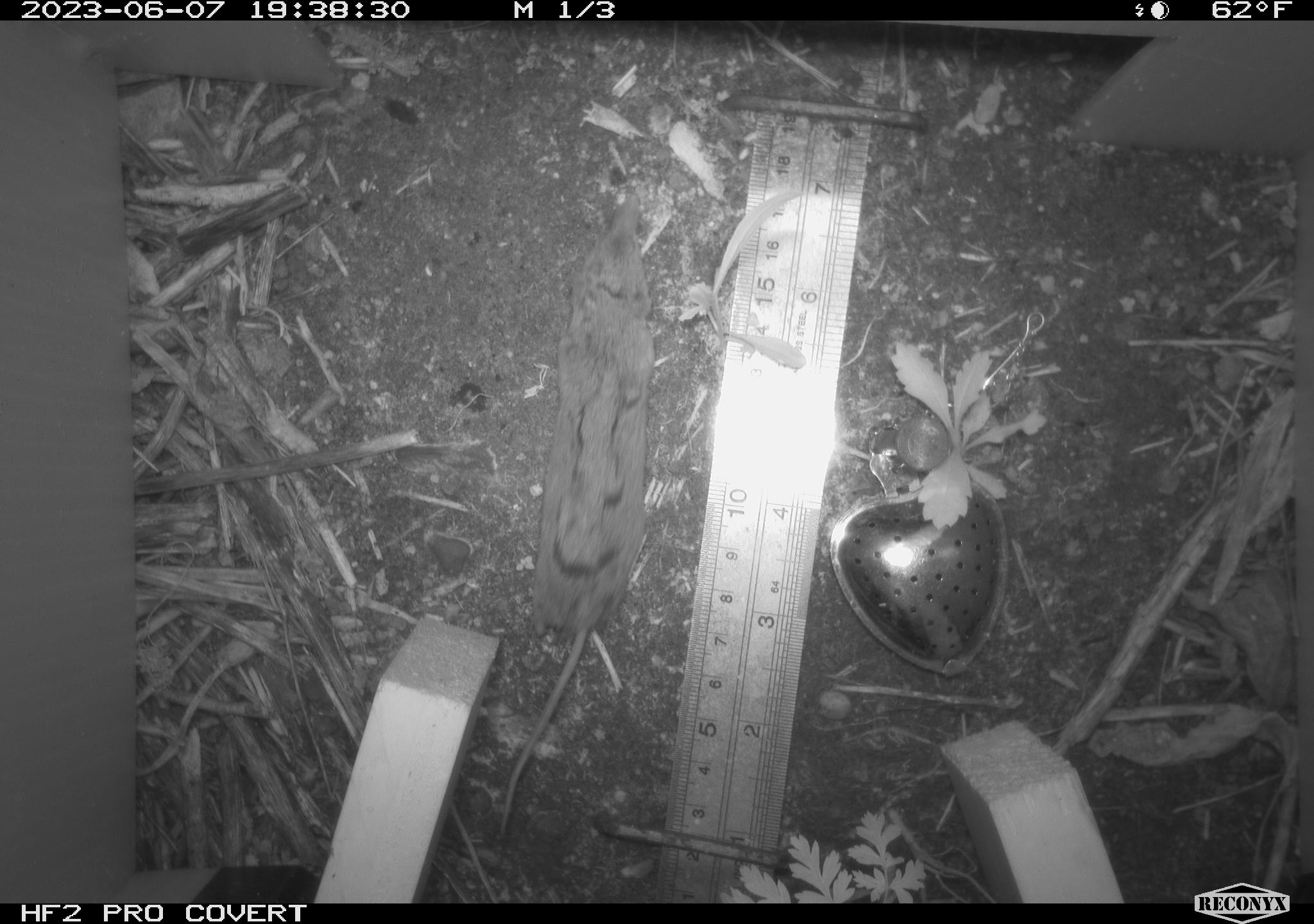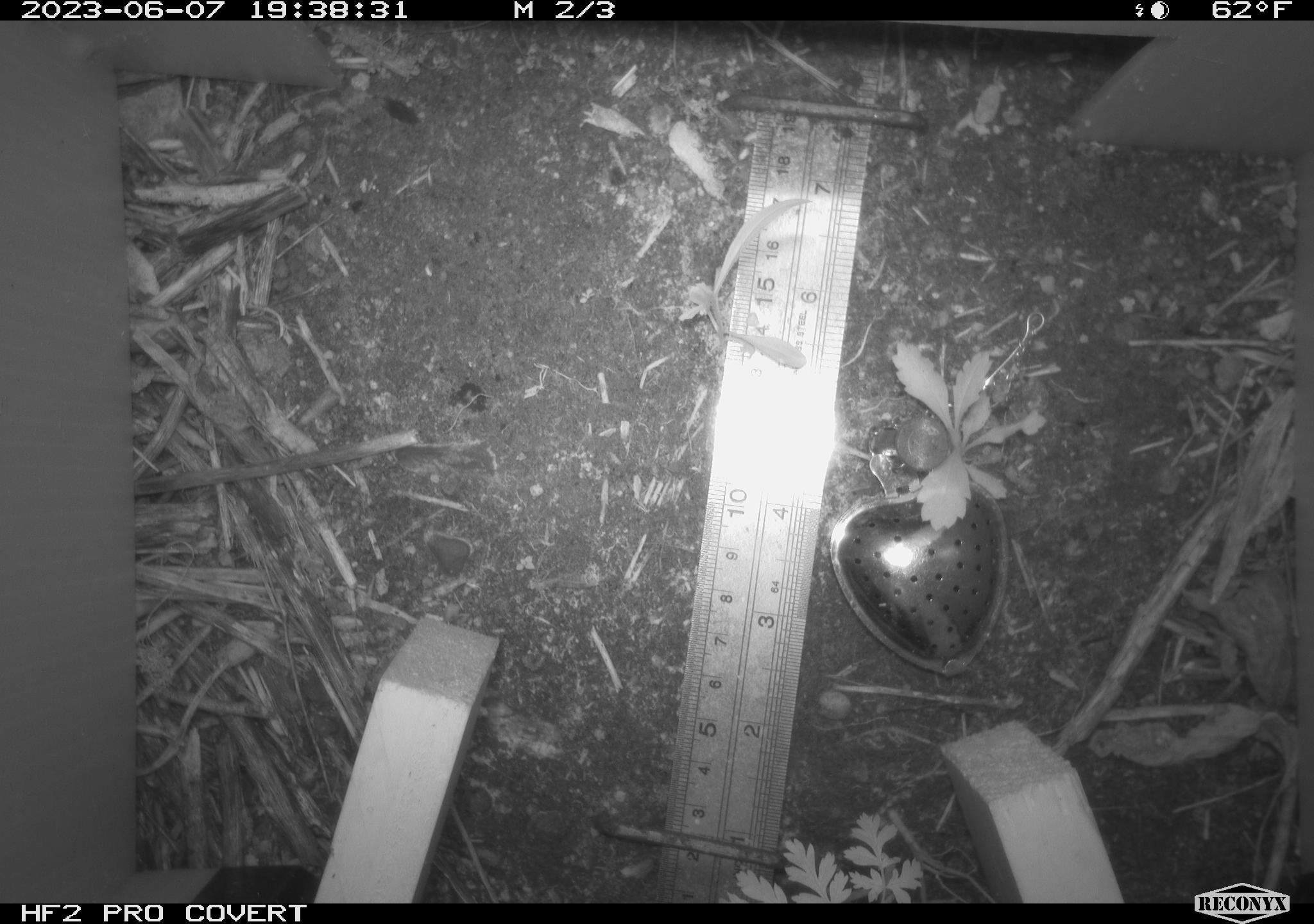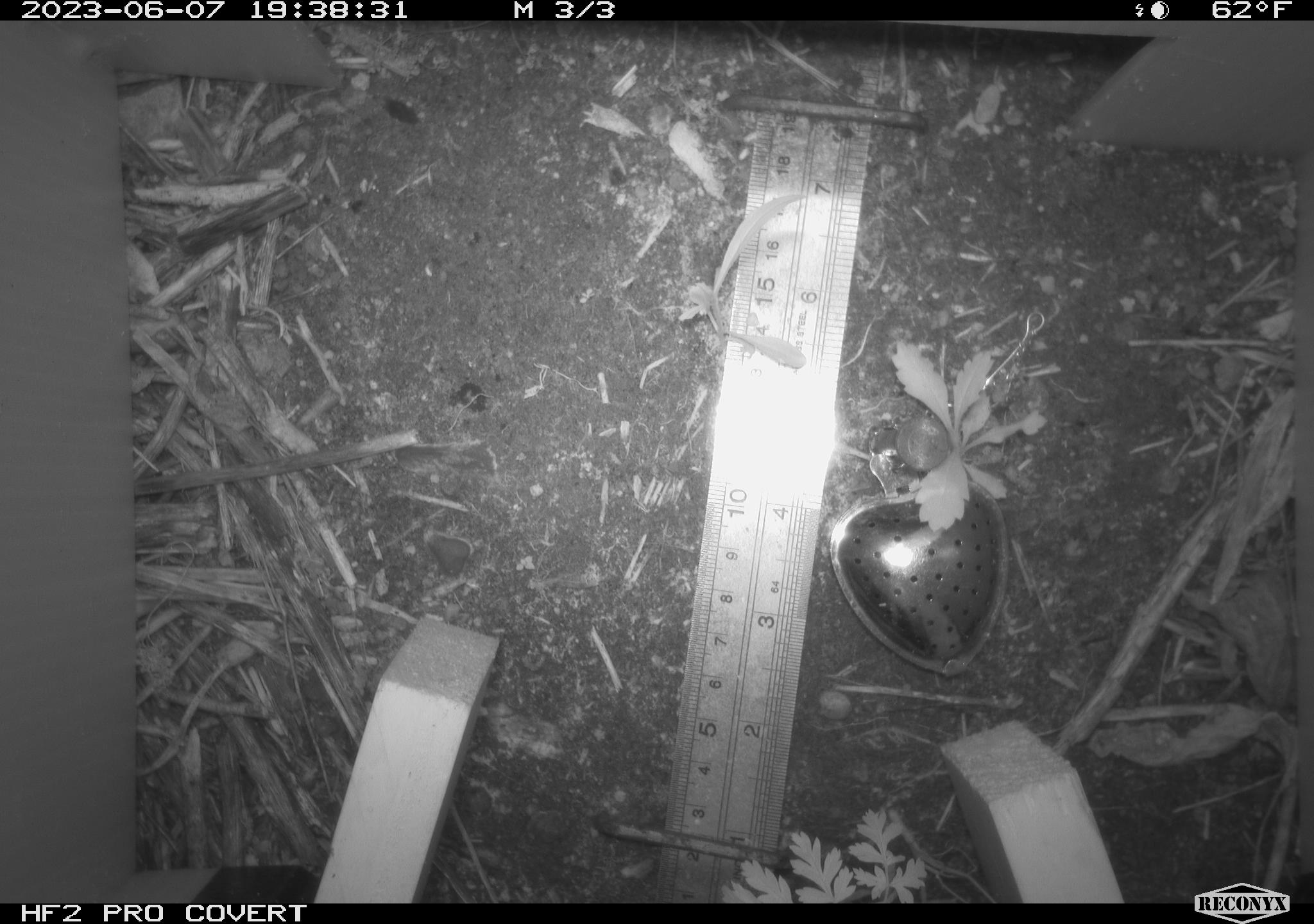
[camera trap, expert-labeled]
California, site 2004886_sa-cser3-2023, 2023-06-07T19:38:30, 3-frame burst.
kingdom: Animalia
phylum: Chordata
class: Mammalia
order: Rodentia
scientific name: Rodentia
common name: mouse species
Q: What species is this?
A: Mouse species (Rodentia).